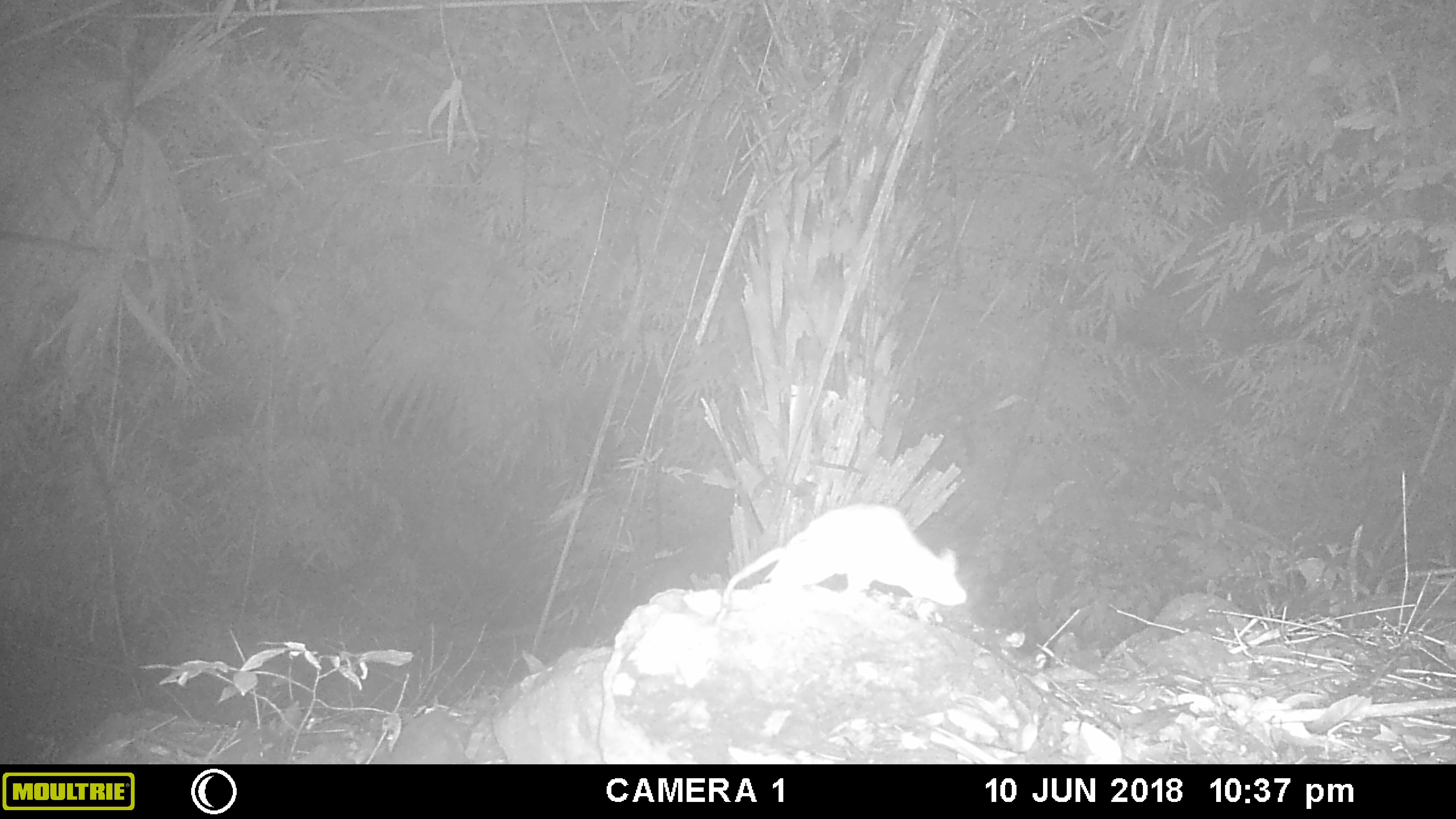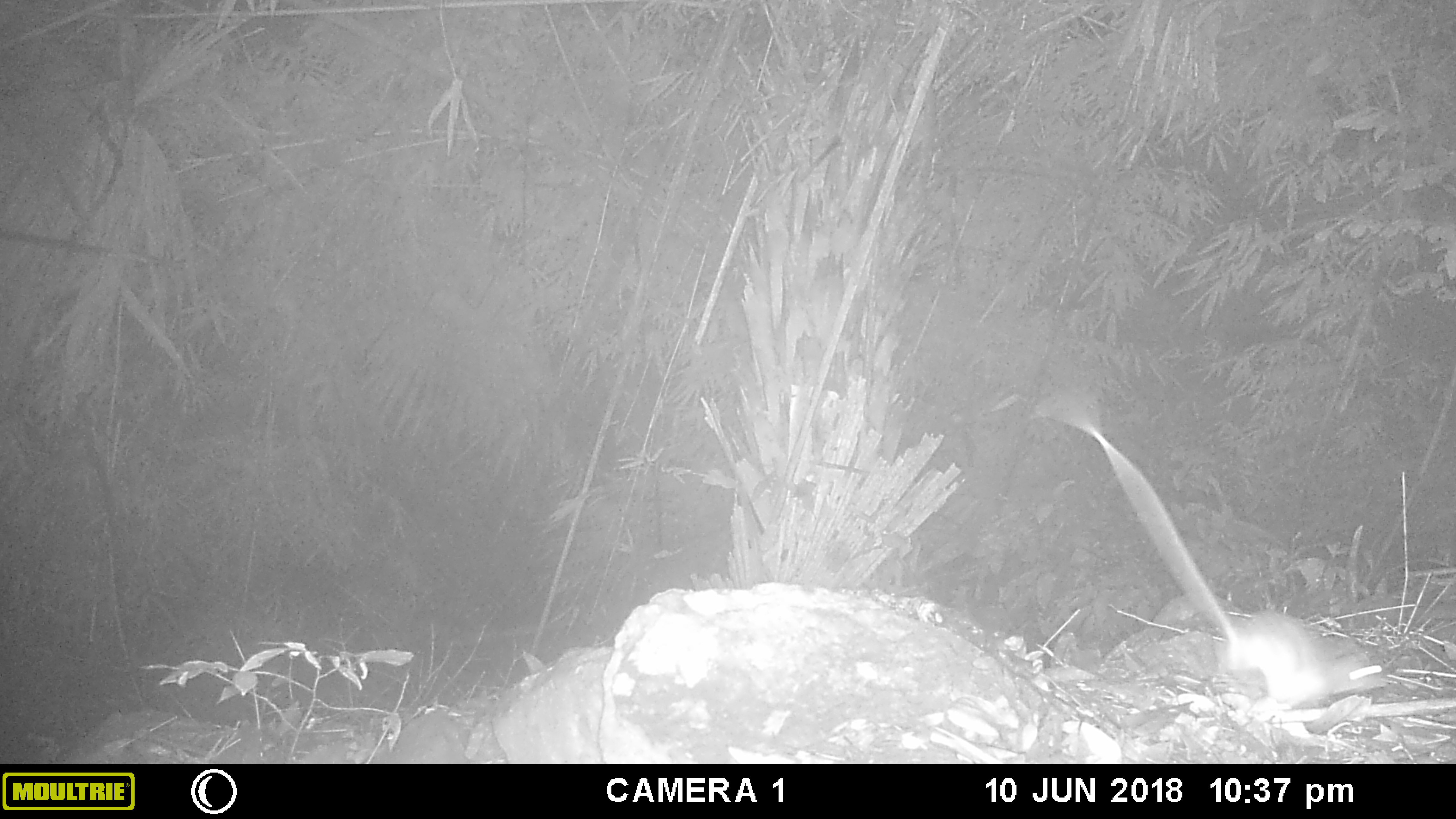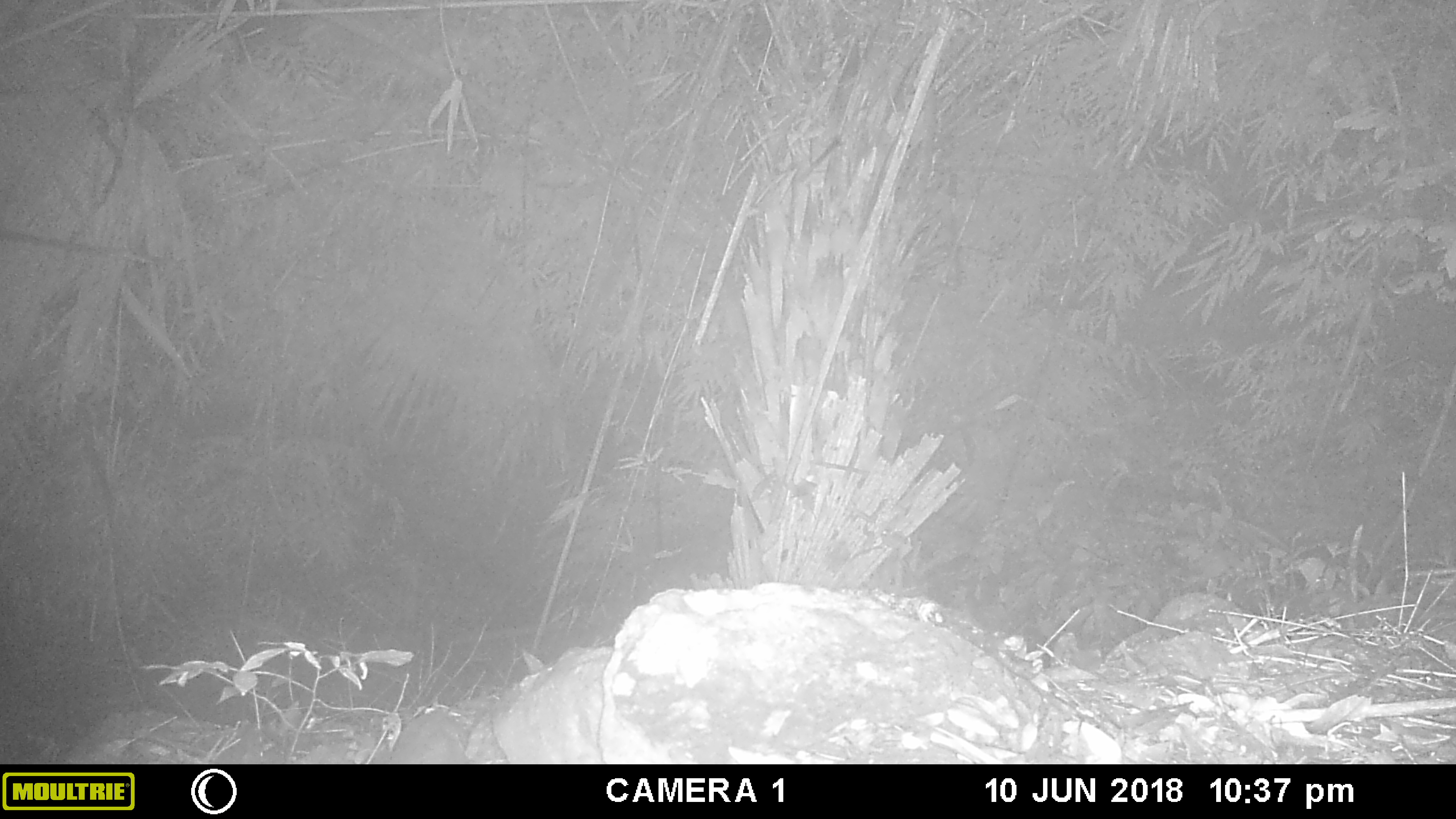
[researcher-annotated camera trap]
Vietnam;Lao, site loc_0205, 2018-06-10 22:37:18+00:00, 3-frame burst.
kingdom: Animalia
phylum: Chordata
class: Mammalia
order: Rodentia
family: Muridae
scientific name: Muridae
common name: old-world mice and rats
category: unidentified murid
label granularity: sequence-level